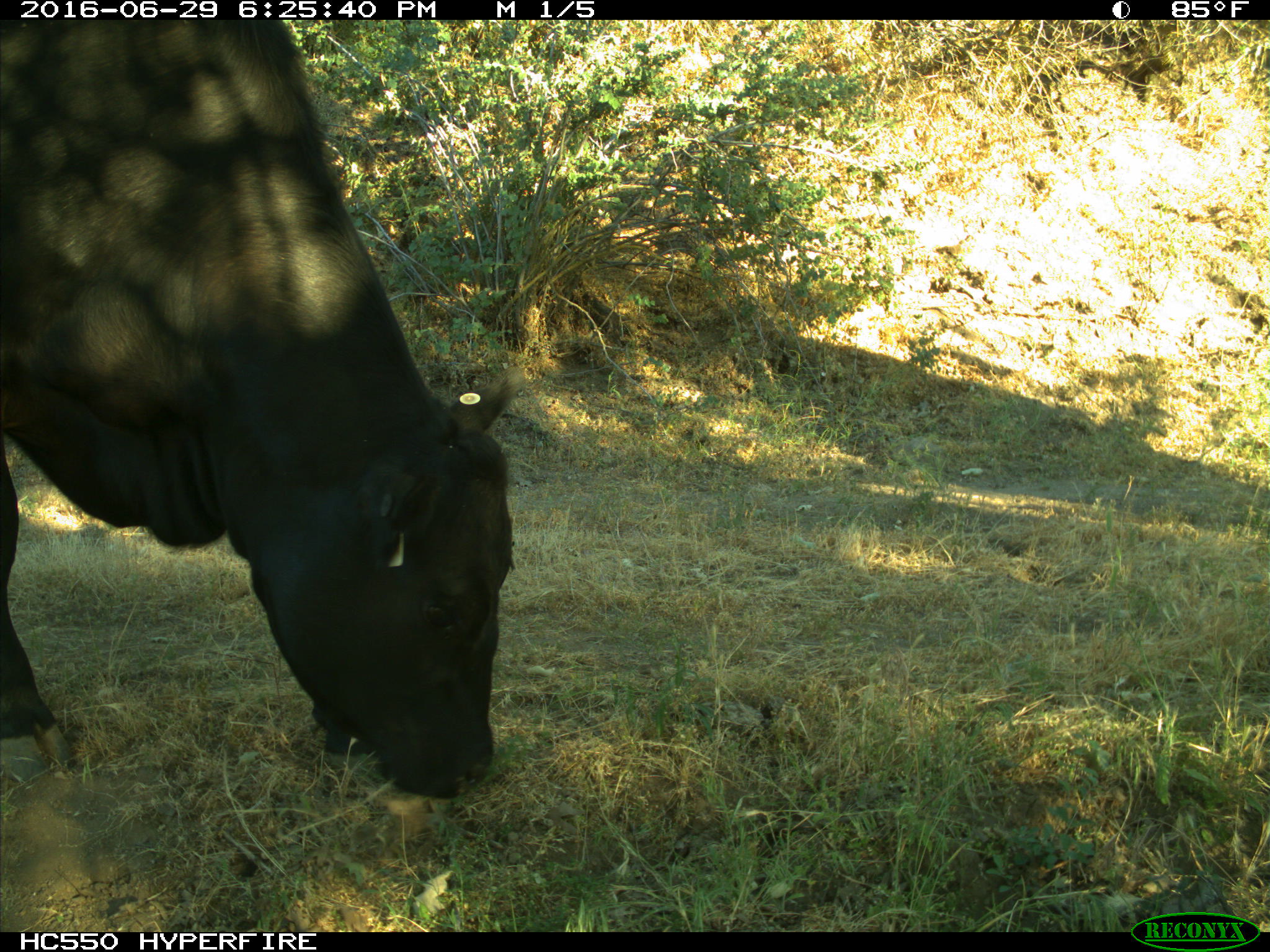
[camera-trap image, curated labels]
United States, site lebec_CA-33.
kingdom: Animalia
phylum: Chordata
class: Mammalia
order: Artiodactyla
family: Bovidae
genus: Bos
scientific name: Bos taurus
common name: domestic cow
Bos taurus (domestic cow).